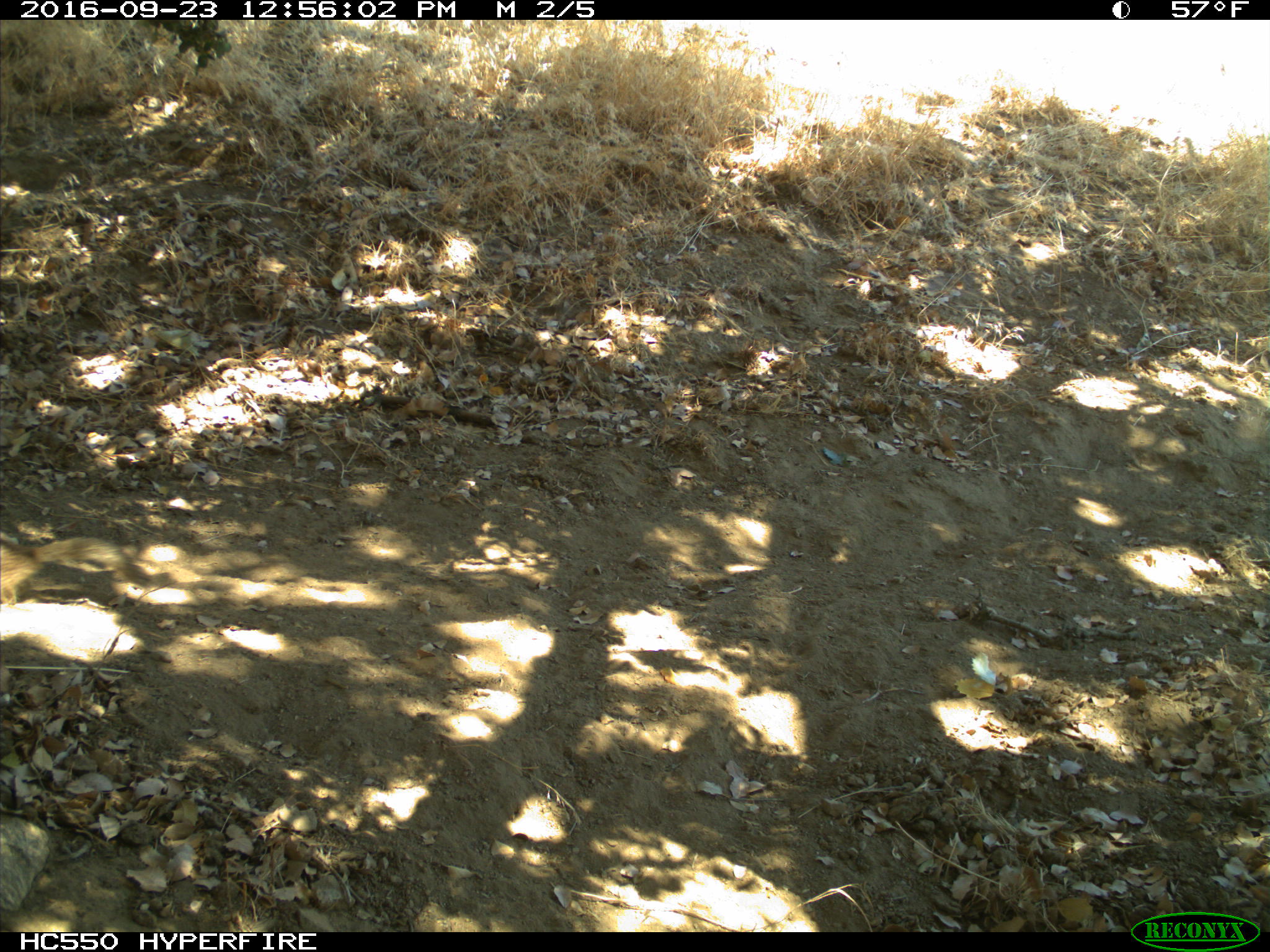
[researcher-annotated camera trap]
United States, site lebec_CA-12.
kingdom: Animalia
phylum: Chordata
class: Mammalia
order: Rodentia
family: Sciuridae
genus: Otospermophilus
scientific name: Otospermophilus beecheyi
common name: california ground squirrel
Otospermophilus beecheyi (california ground squirrel).